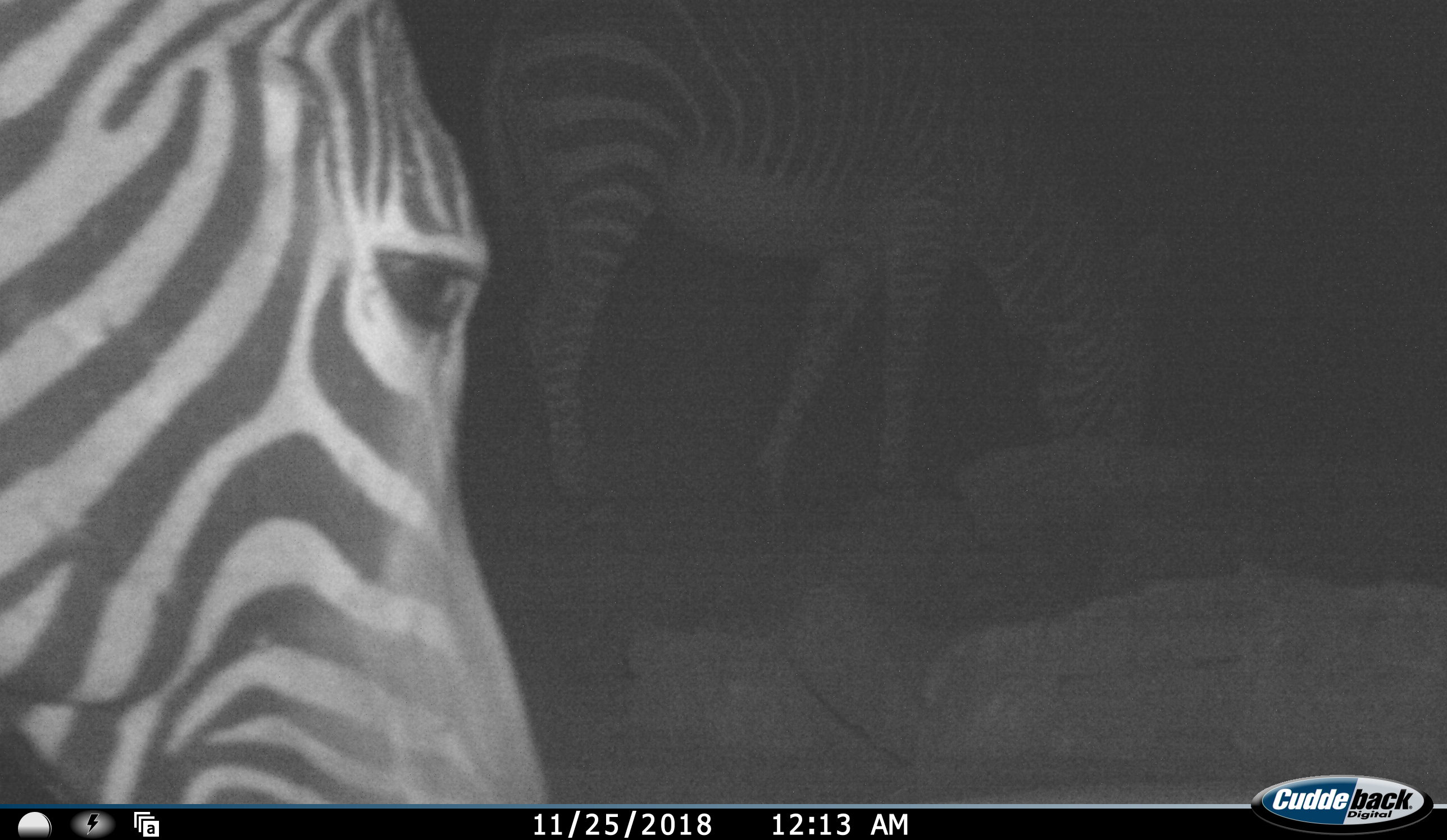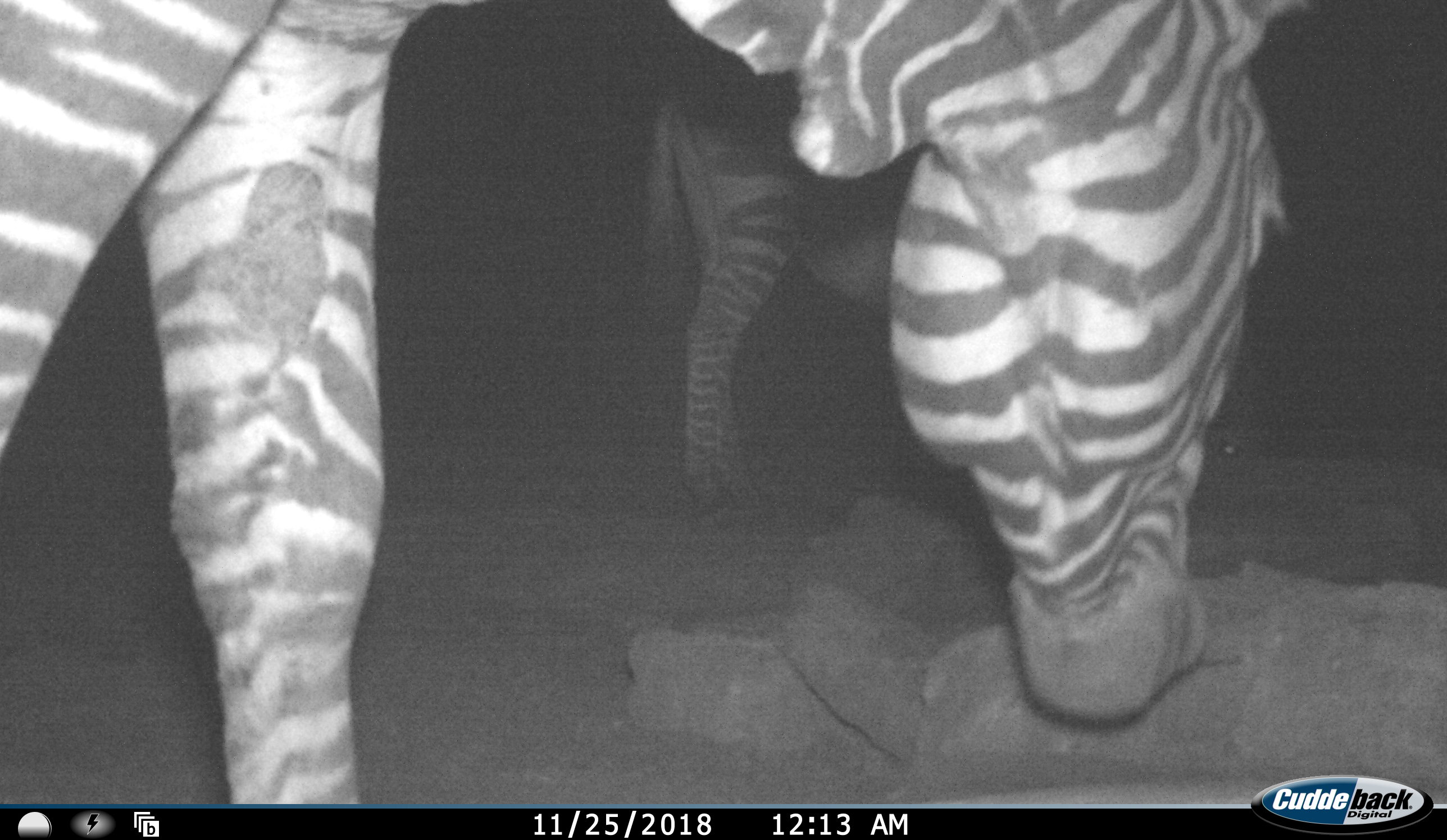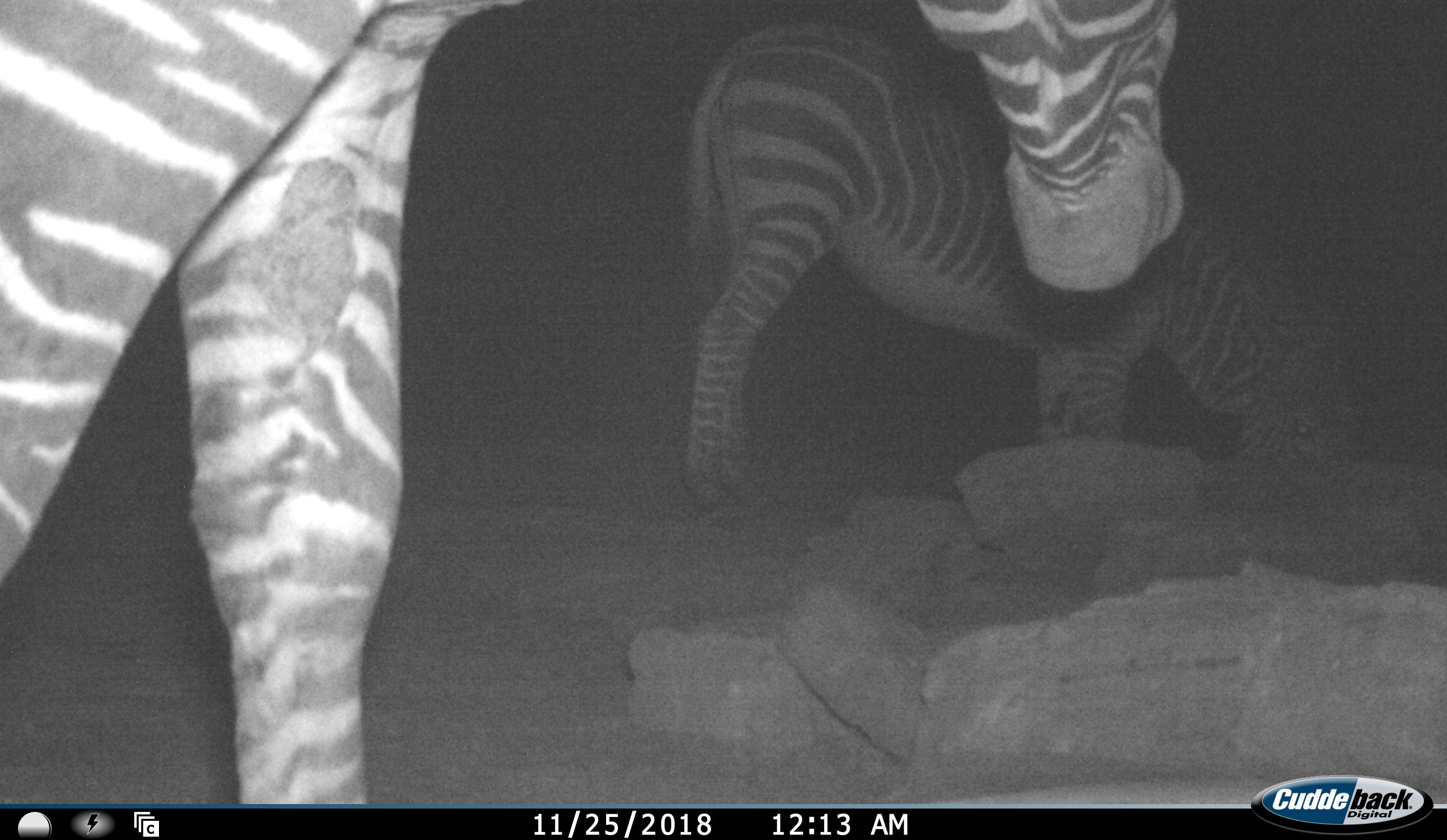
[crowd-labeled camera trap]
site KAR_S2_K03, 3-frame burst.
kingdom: Animalia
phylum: Chordata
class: Mammalia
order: Perissodactyla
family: Equidae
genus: Equus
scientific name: Equus zebra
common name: mountain zebra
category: zebramountain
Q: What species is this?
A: Zebramountain (mountain zebra) (Equus zebra).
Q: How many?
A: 2.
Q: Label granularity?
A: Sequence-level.